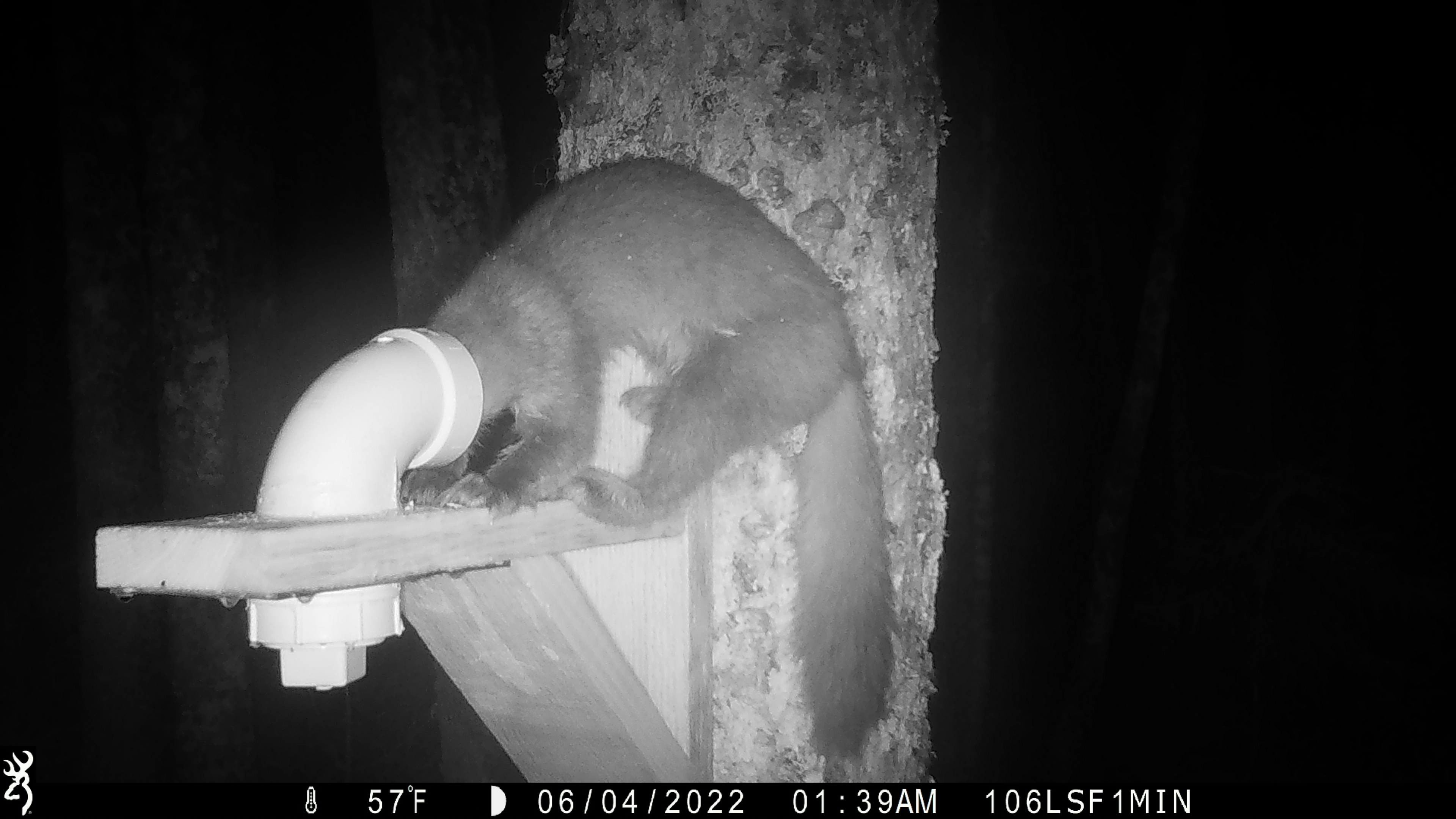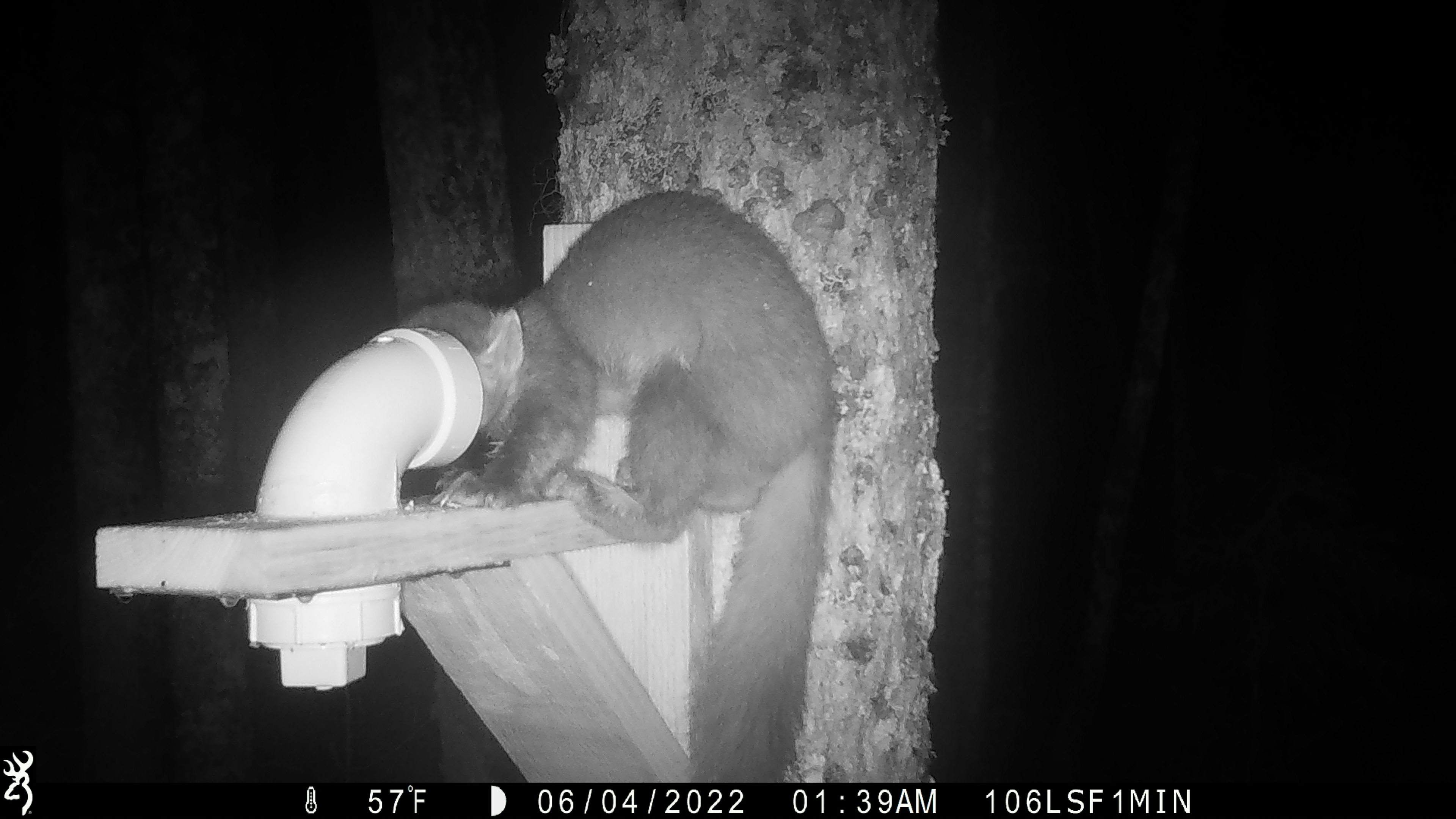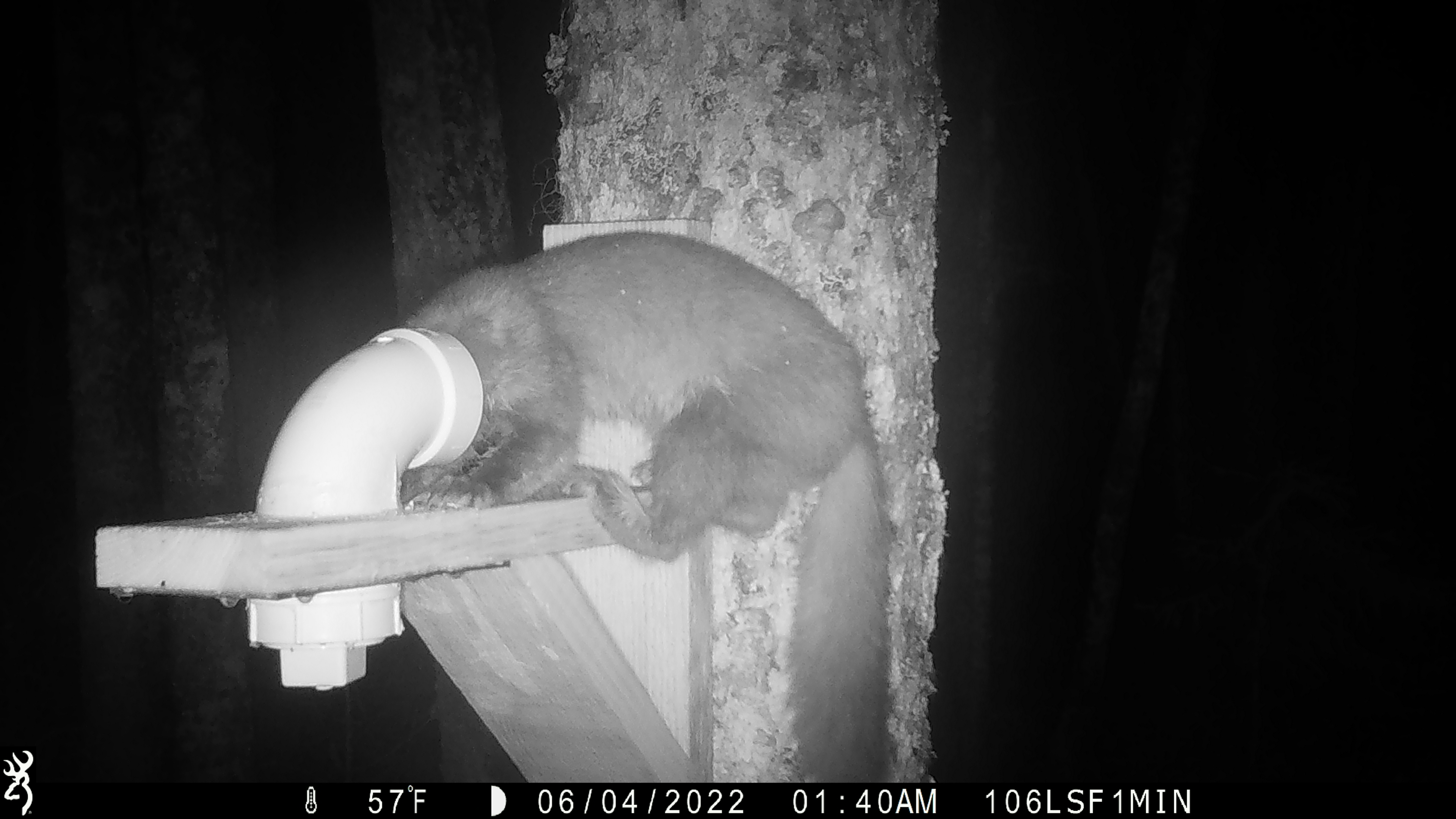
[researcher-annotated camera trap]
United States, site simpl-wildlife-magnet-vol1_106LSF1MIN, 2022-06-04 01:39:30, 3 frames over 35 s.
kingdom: Animalia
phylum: Chordata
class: Mammalia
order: Carnivora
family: Mustelidae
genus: Martes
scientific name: Martes americana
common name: american marten